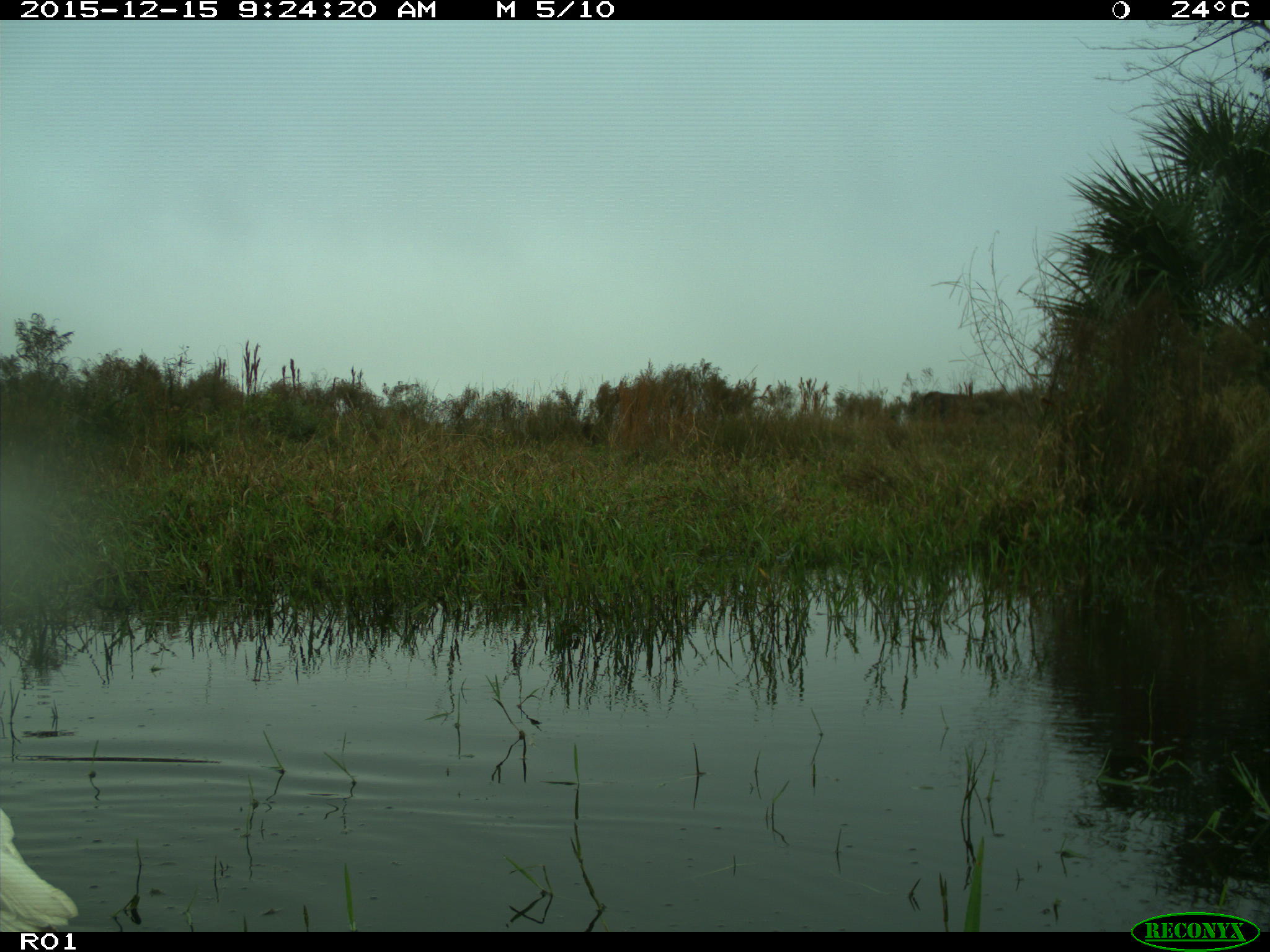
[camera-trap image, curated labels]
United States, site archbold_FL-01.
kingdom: Animalia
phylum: Chordata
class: Aves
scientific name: Aves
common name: birds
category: unidentified bird